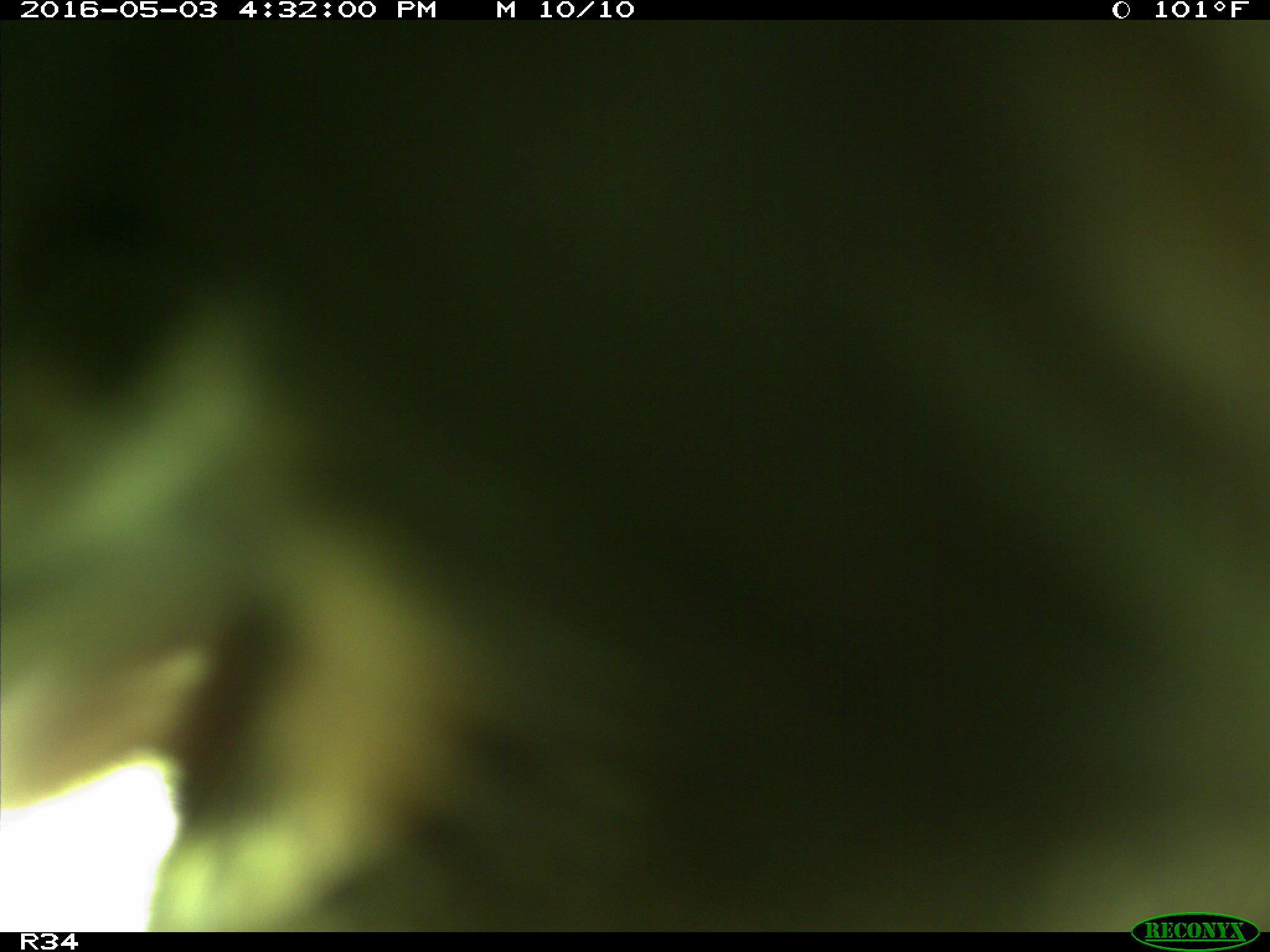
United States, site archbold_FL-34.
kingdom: Animalia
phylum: Chordata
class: Mammalia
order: Artiodactyla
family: Bovidae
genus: Bos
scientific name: Bos taurus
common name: domestic cow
Bos taurus (domestic cow).